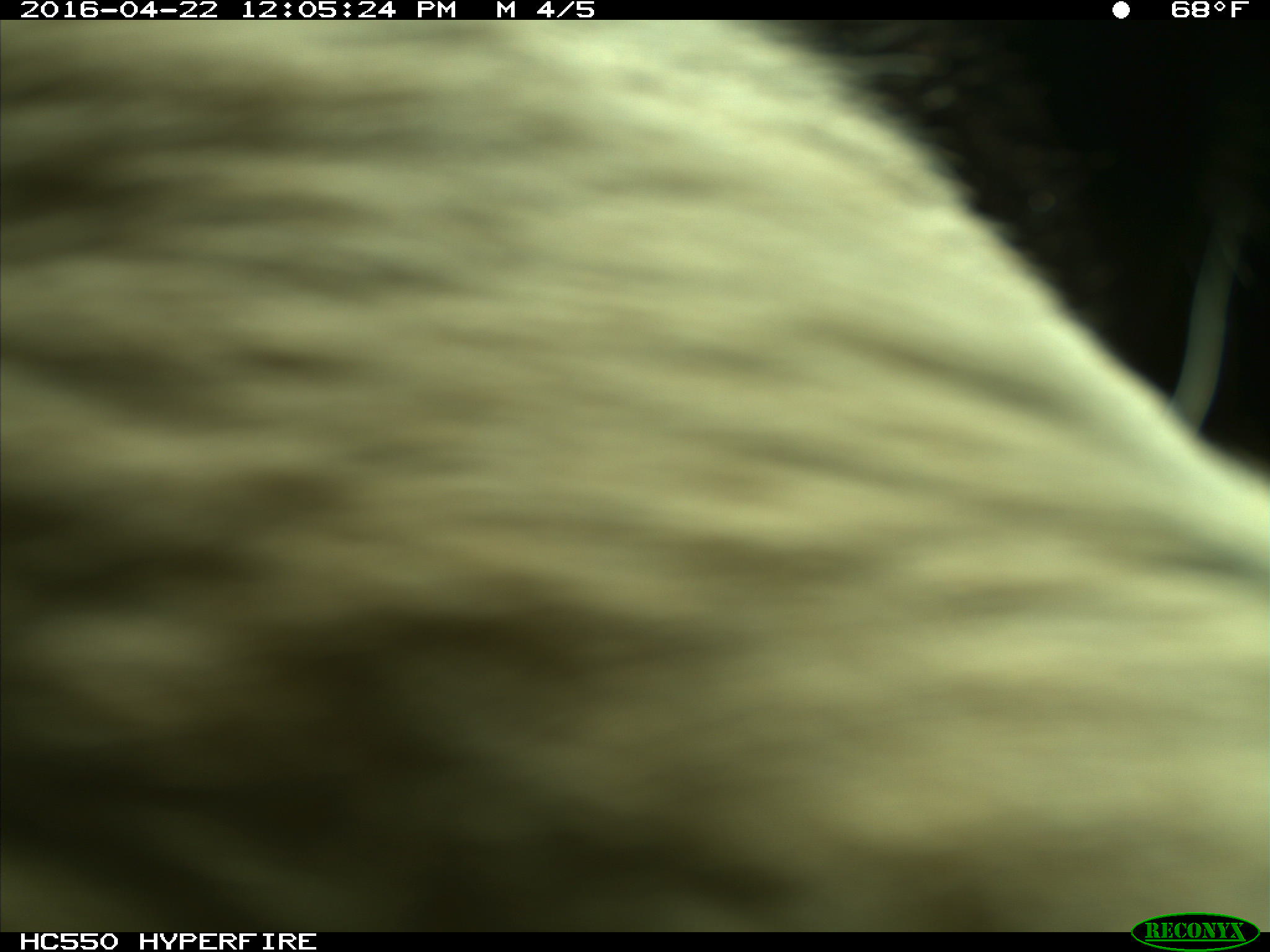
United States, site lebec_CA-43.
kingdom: Animalia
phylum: Chordata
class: Mammalia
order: Artiodactyla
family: Bovidae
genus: Bos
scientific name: Bos taurus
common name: domestic cow